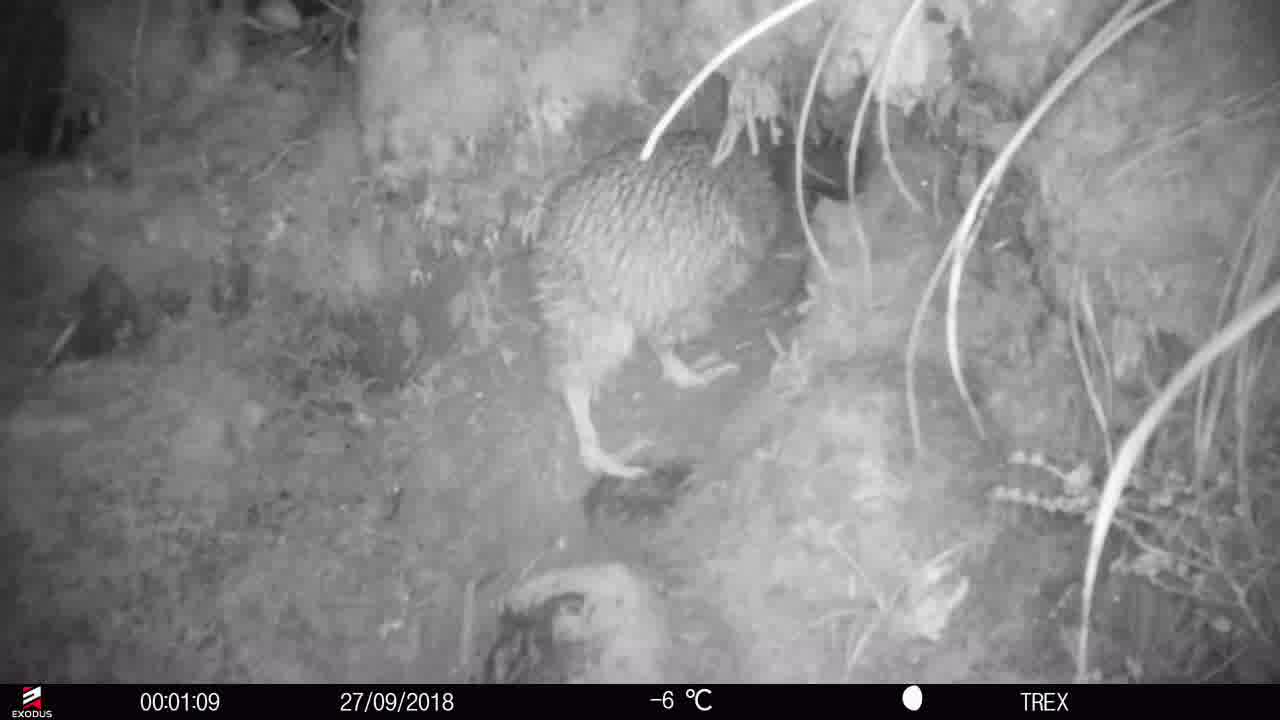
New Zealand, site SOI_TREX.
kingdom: Animalia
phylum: Chordata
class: Aves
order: Apterygiformes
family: Apterygidae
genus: Apteryx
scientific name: Apteryx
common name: kiwi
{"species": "kiwi (Apteryx)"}